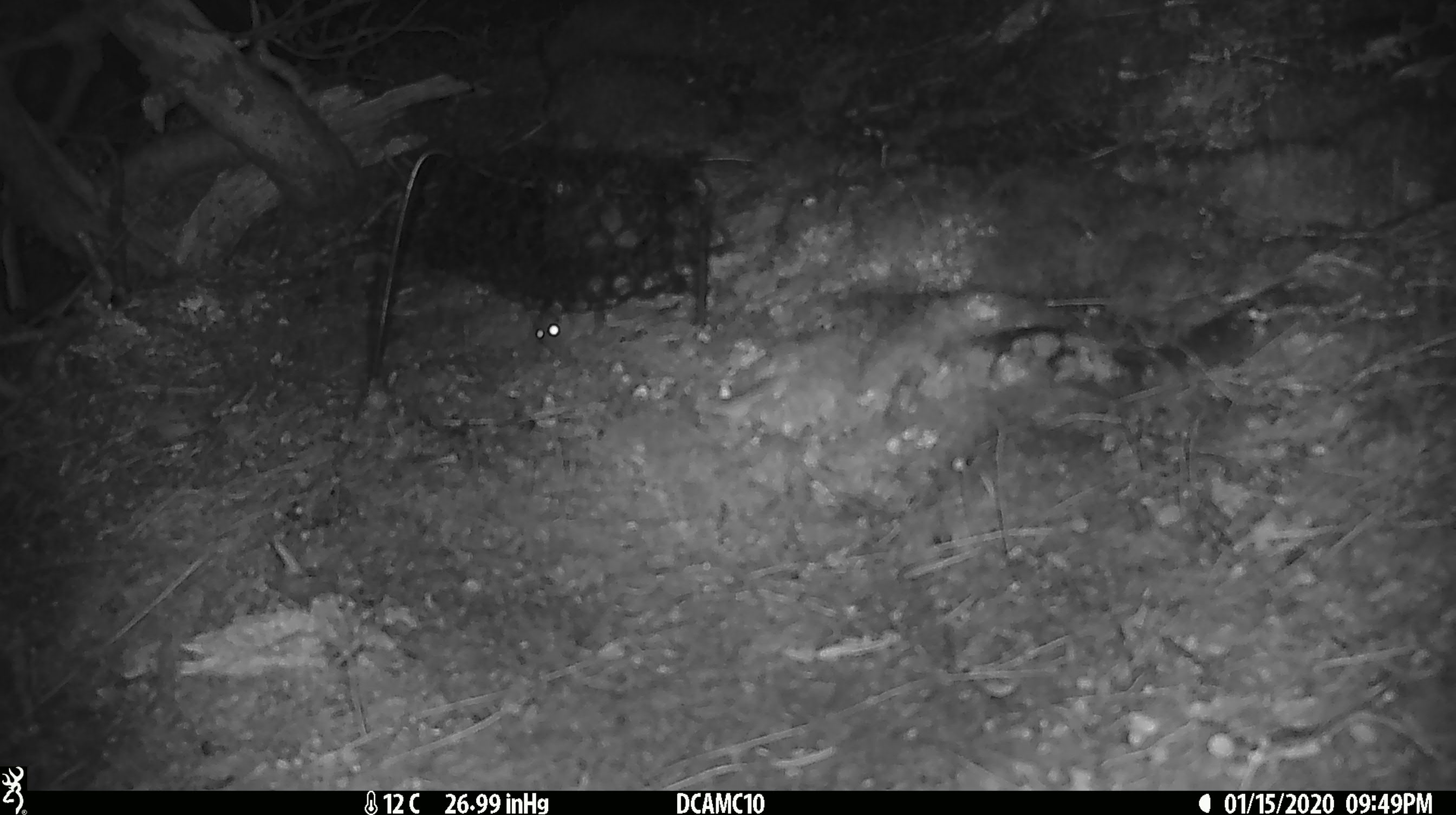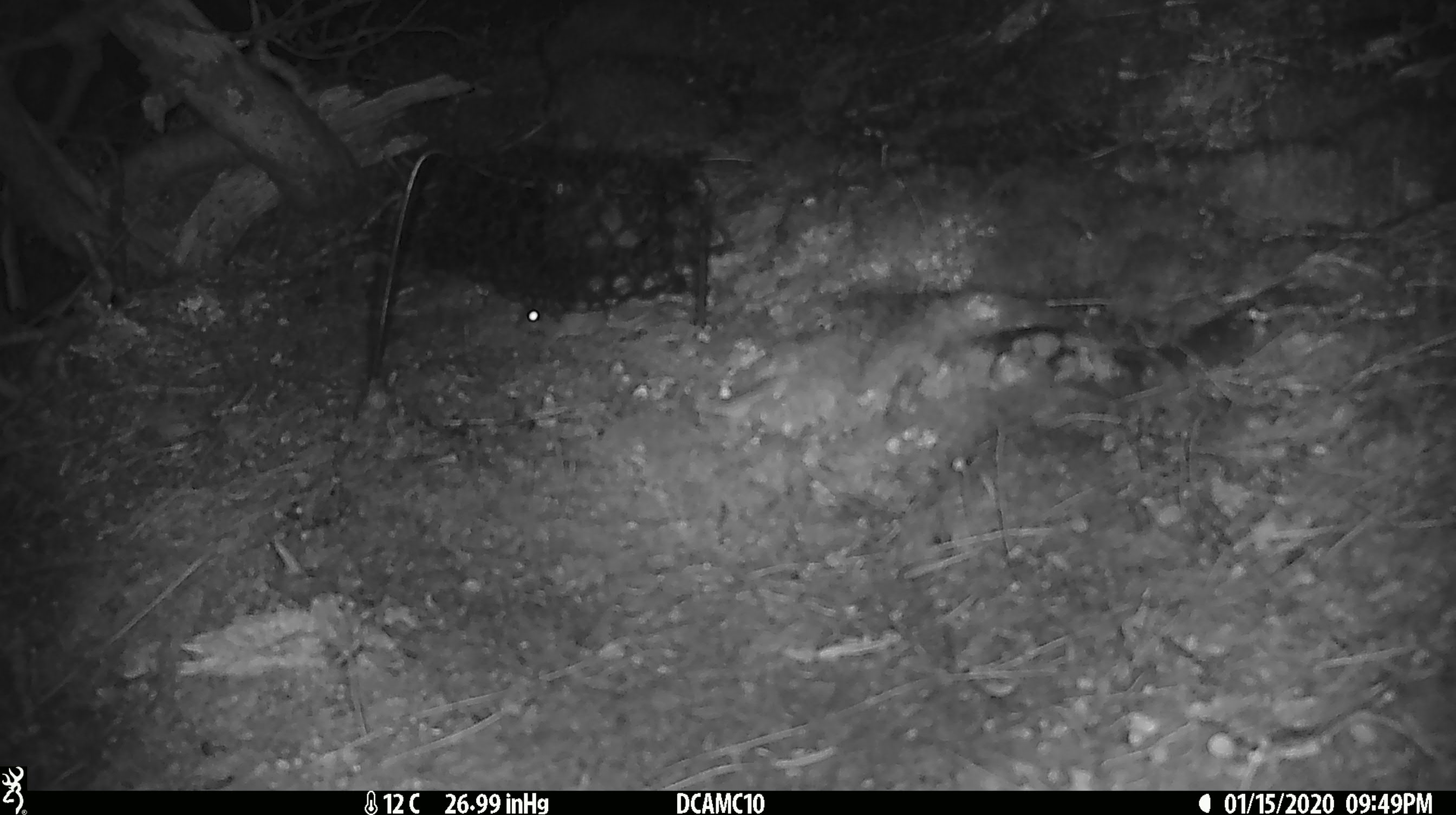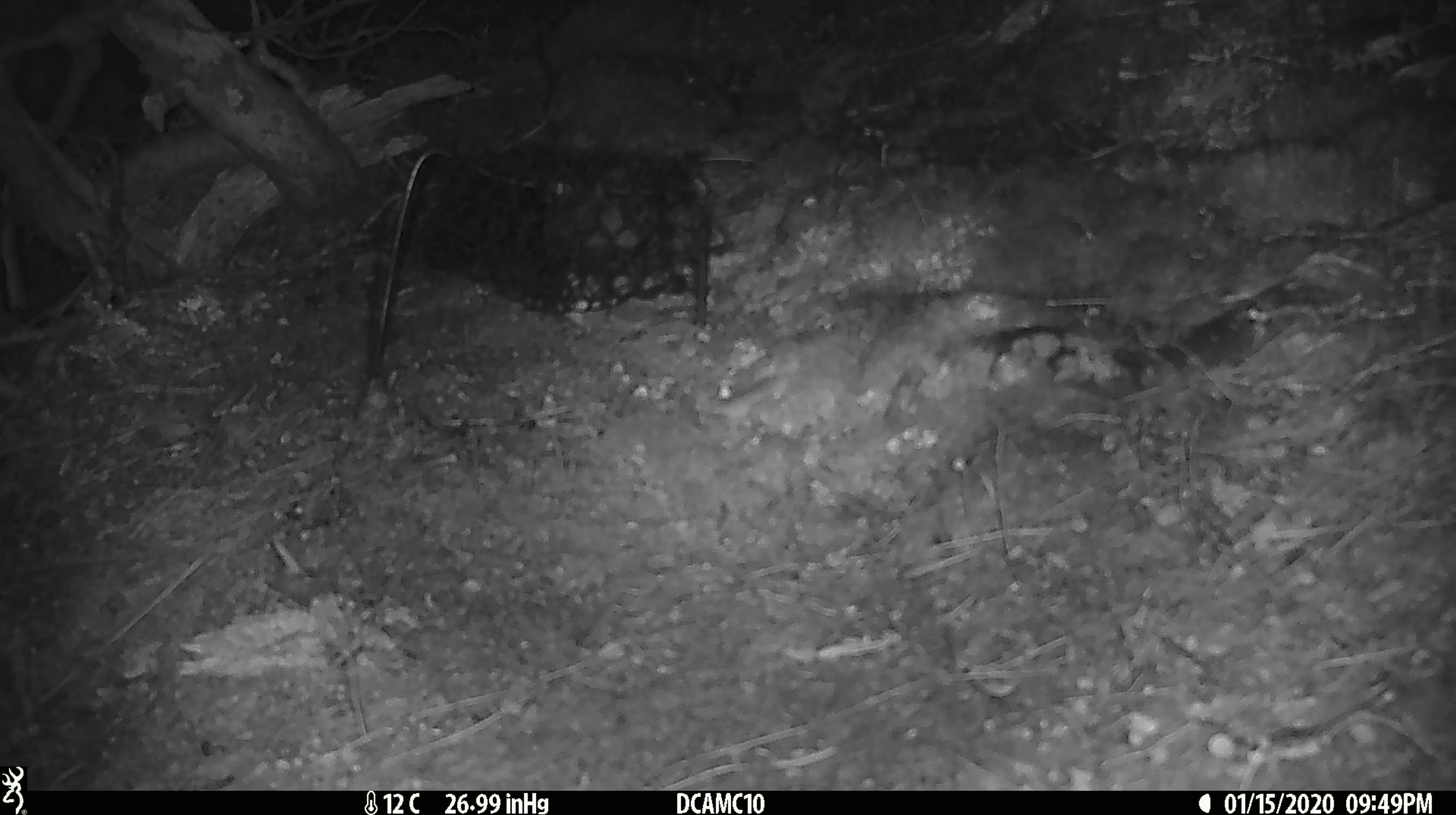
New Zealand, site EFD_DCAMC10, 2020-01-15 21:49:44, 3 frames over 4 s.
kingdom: Animalia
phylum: Chordata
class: Mammalia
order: Rodentia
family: Muridae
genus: Mus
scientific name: Mus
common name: mouse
Mouse (Mus).